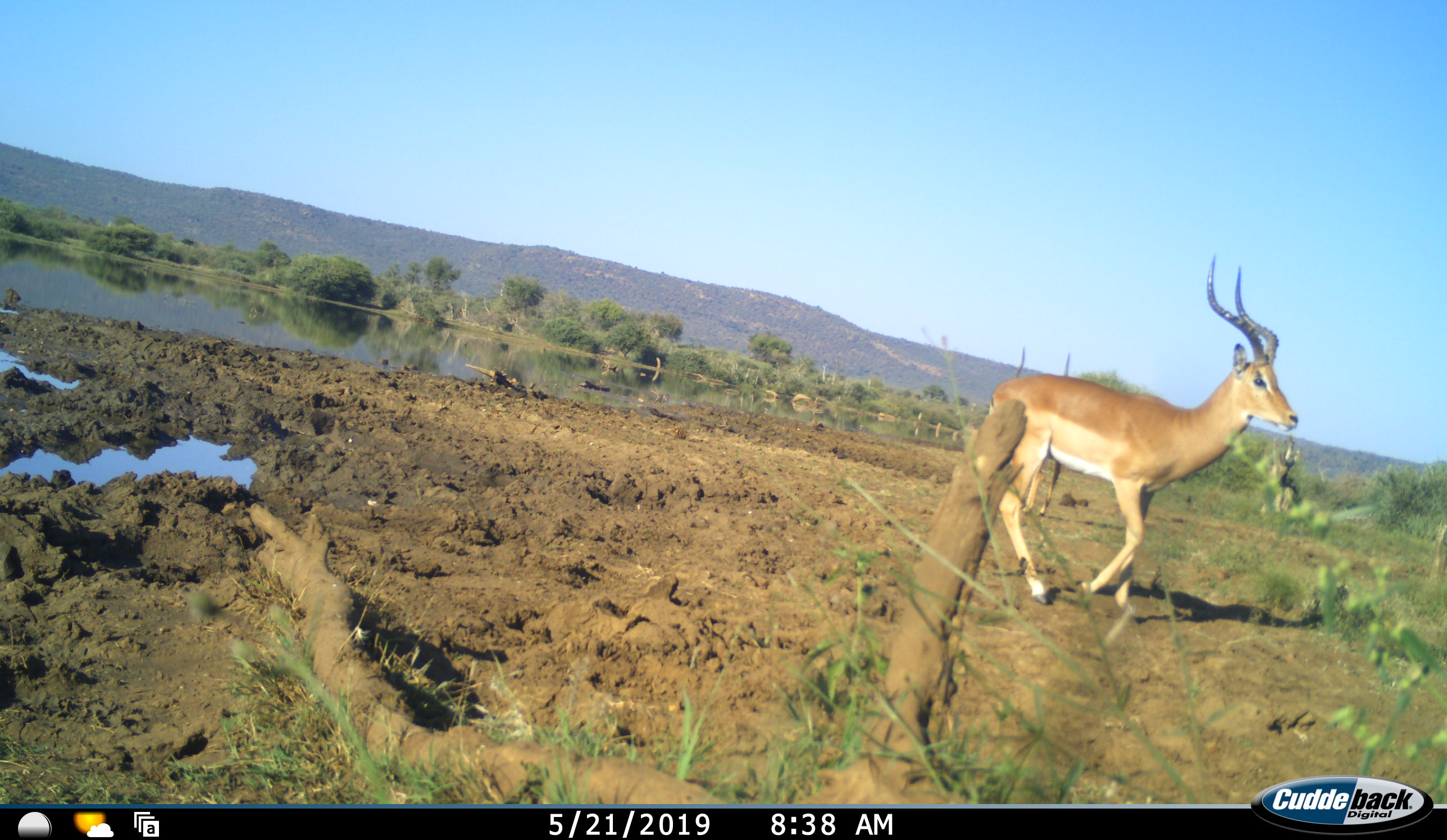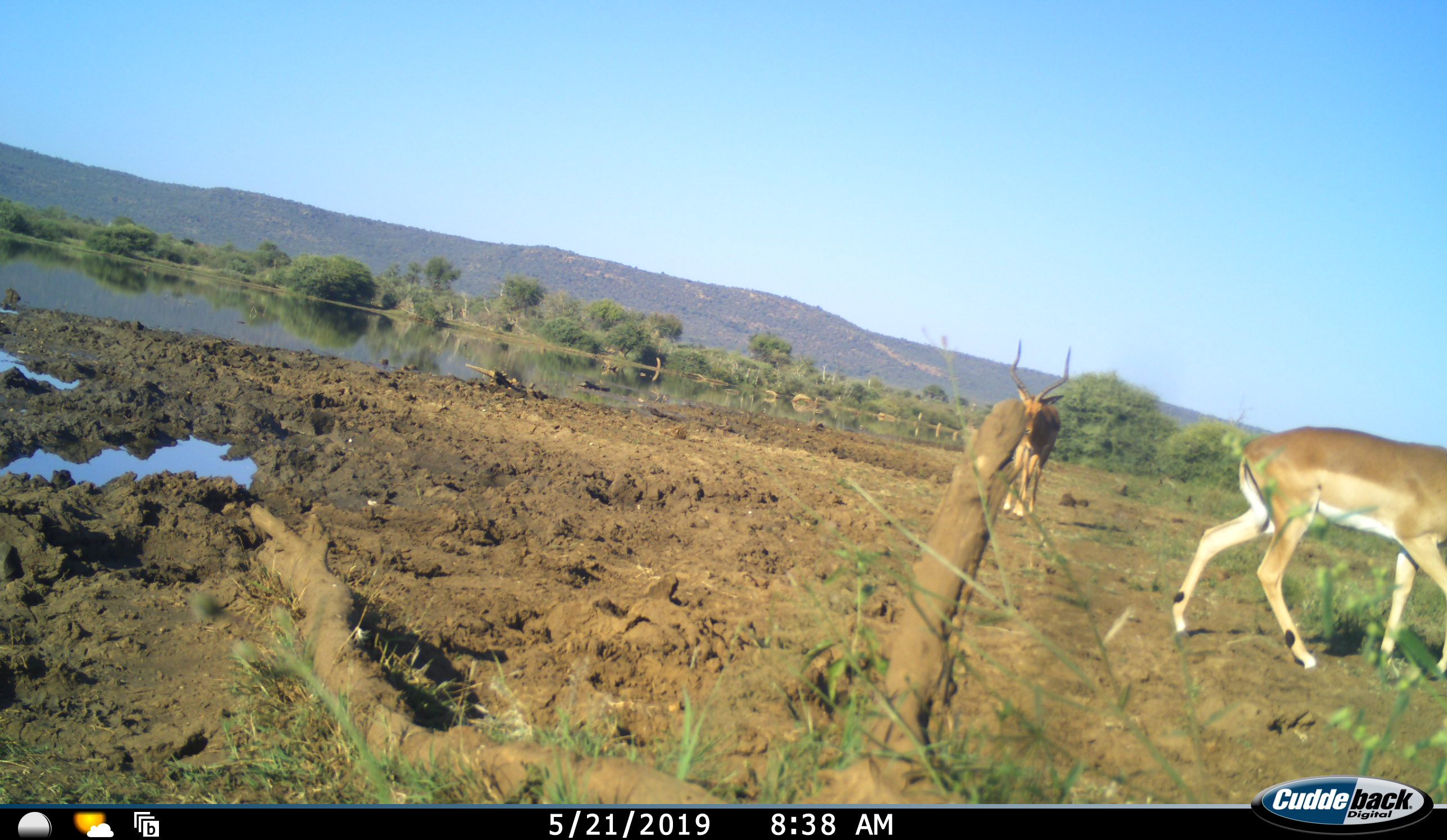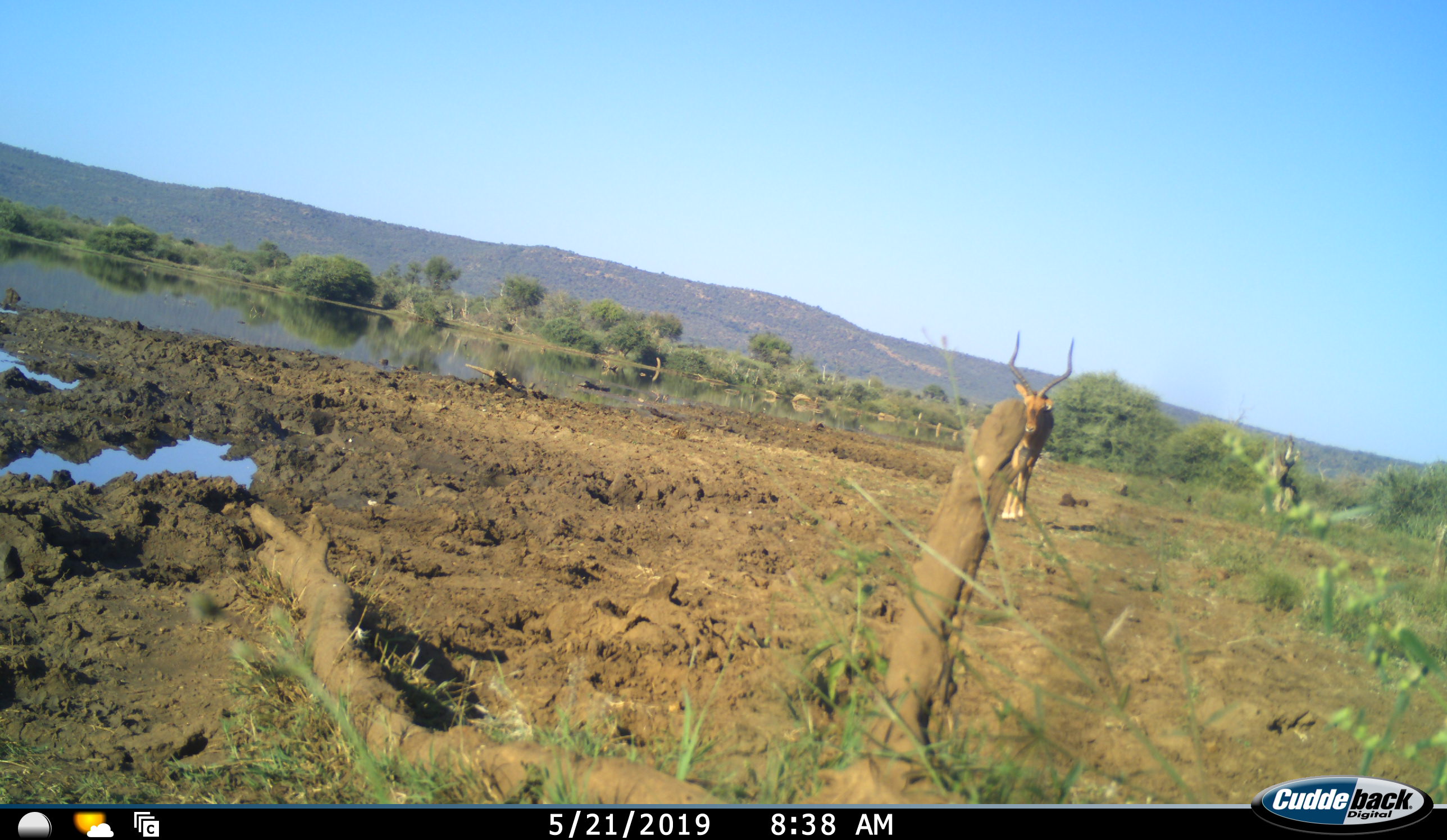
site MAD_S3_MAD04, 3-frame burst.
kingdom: Animalia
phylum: Chordata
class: Mammalia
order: Artiodactyla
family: Bovidae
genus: Aepyceros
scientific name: Aepyceros melampus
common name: impala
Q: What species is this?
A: Impala (Aepyceros melampus).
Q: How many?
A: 2.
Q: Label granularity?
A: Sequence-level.